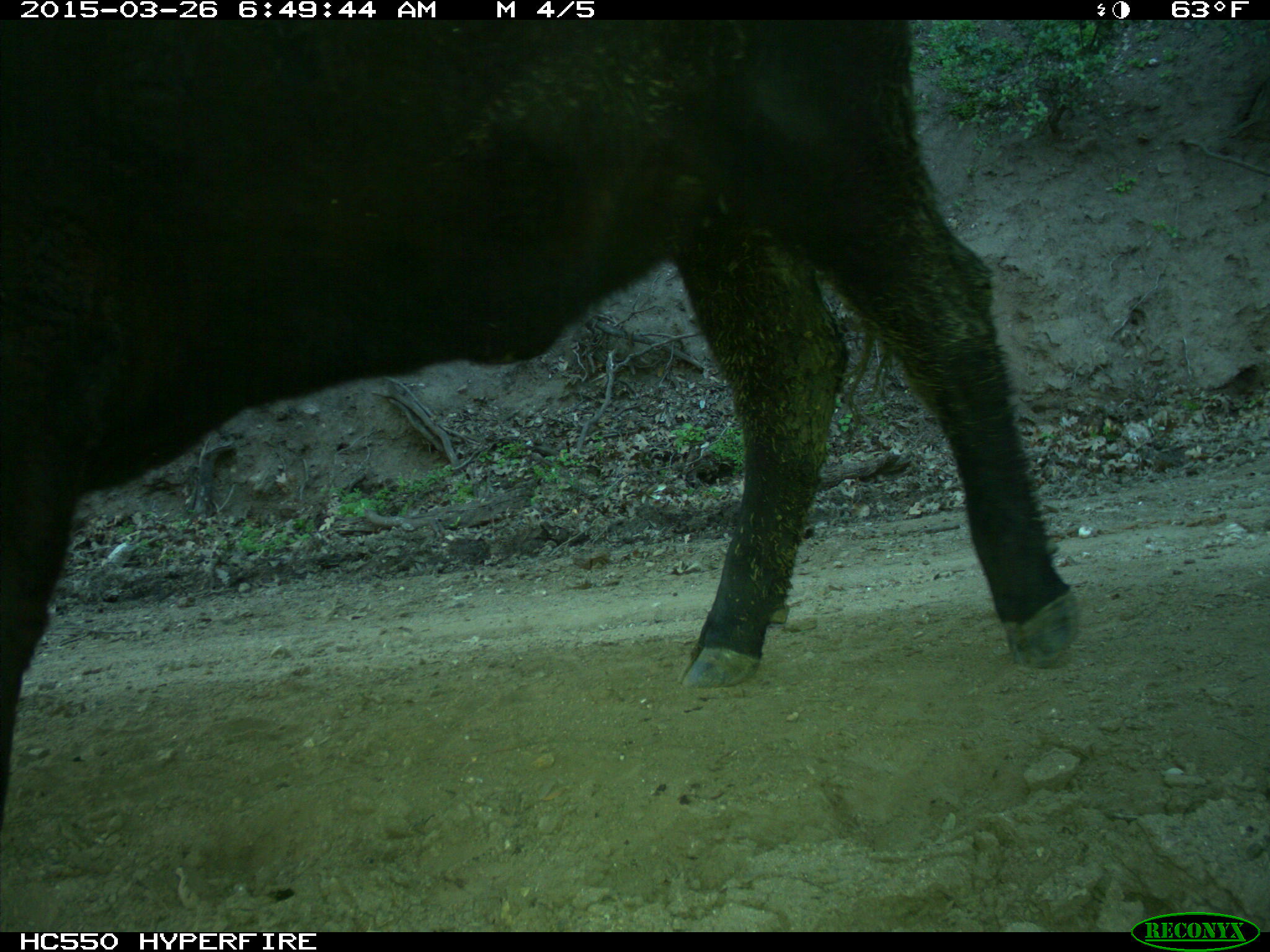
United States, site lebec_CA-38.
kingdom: Animalia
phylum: Chordata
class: Mammalia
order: Artiodactyla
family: Bovidae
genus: Bos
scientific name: Bos taurus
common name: domestic cow